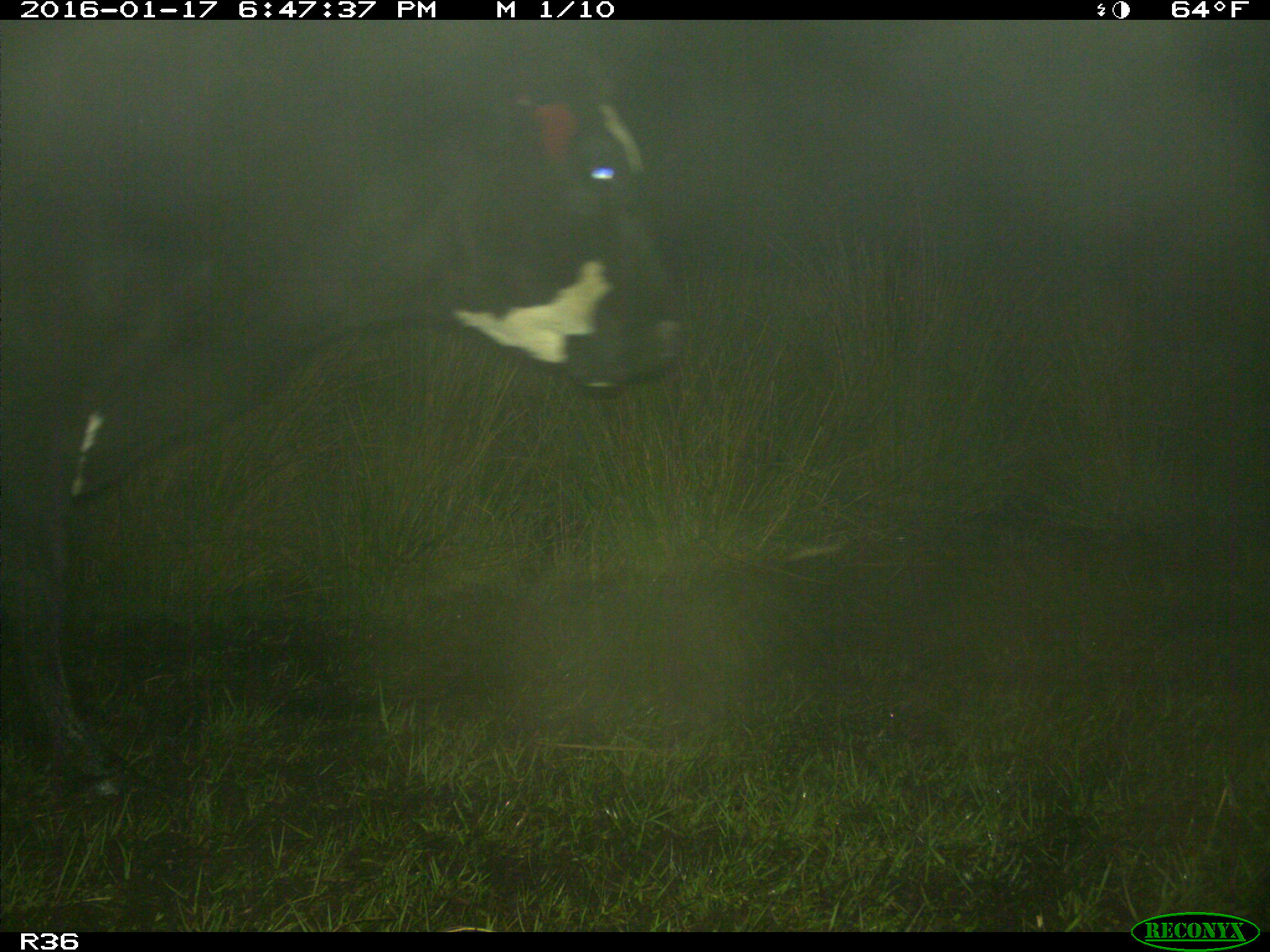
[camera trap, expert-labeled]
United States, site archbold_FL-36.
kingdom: Animalia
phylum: Chordata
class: Mammalia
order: Artiodactyla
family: Bovidae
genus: Bos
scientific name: Bos taurus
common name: domestic cow